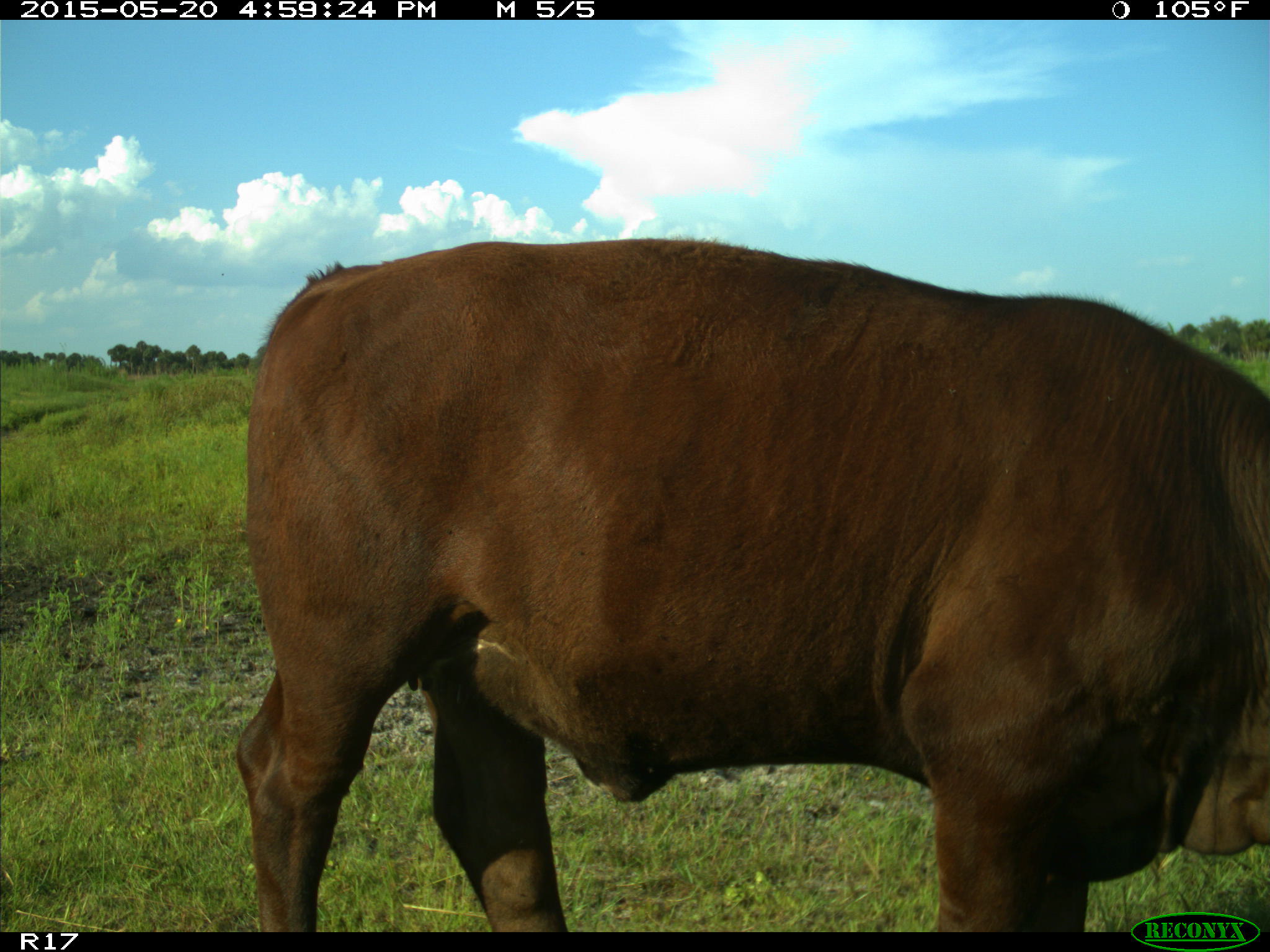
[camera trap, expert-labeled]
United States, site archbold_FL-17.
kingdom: Animalia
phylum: Chordata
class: Mammalia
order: Artiodactyla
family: Bovidae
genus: Bos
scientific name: Bos taurus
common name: domestic cow